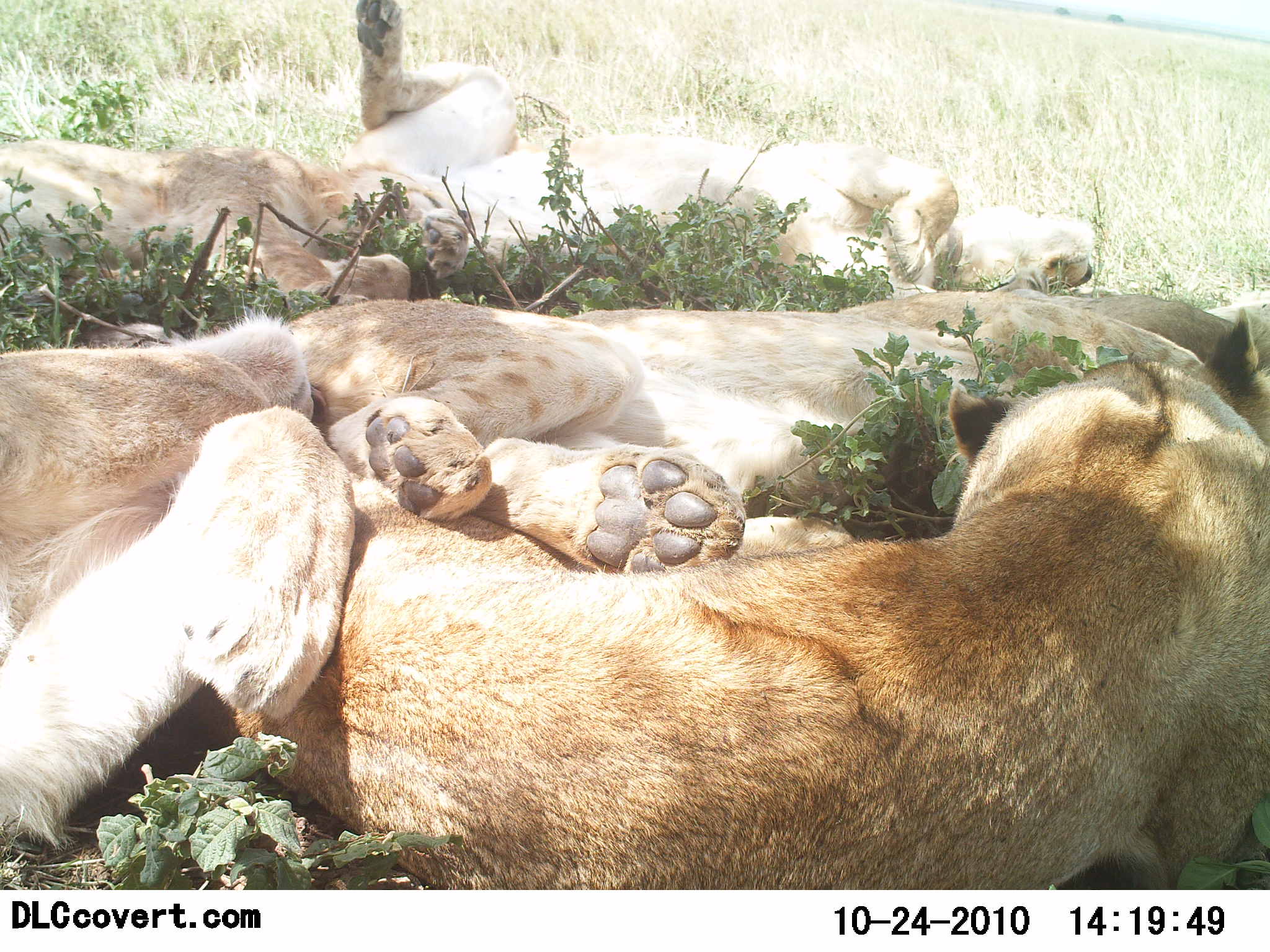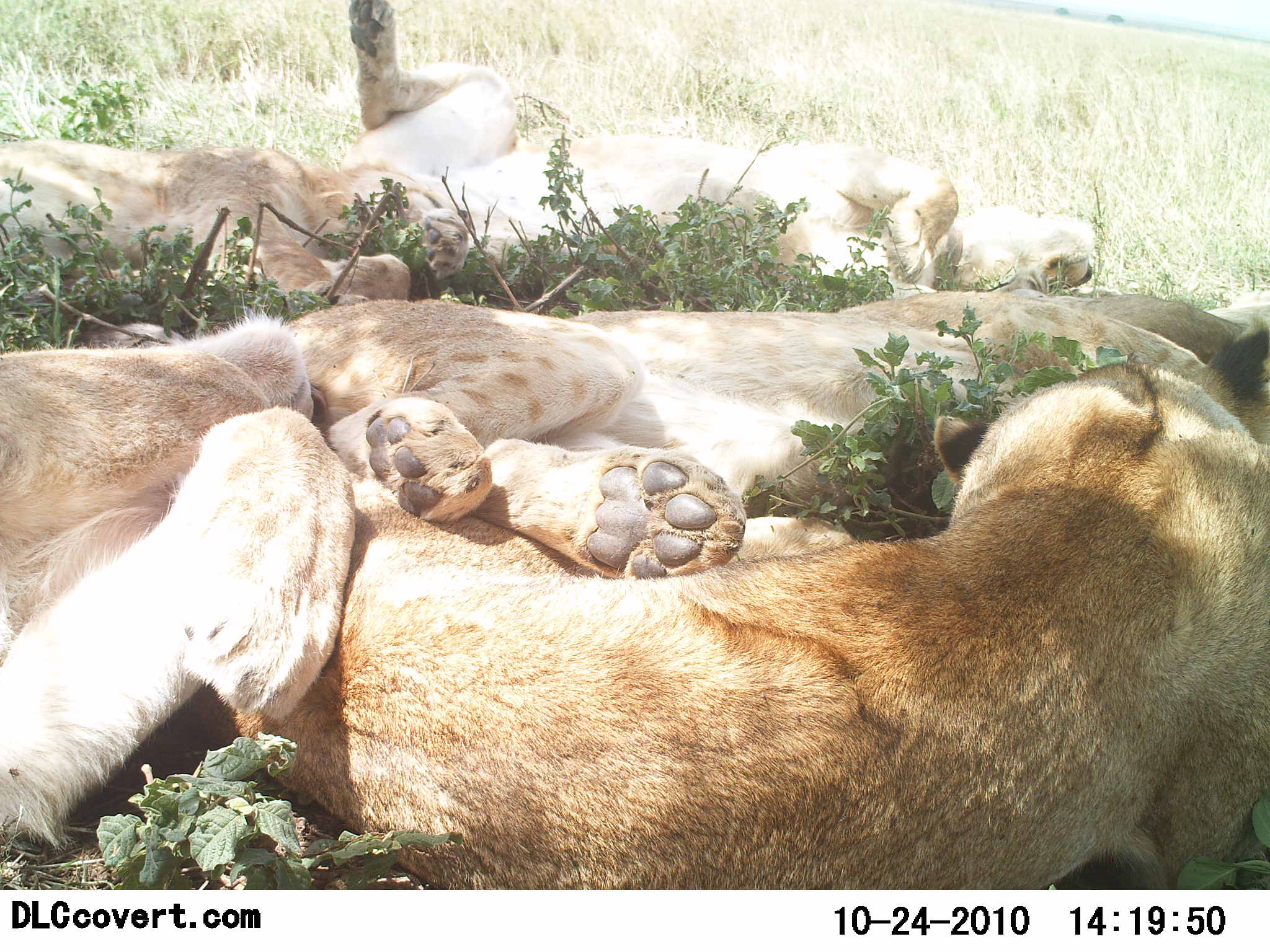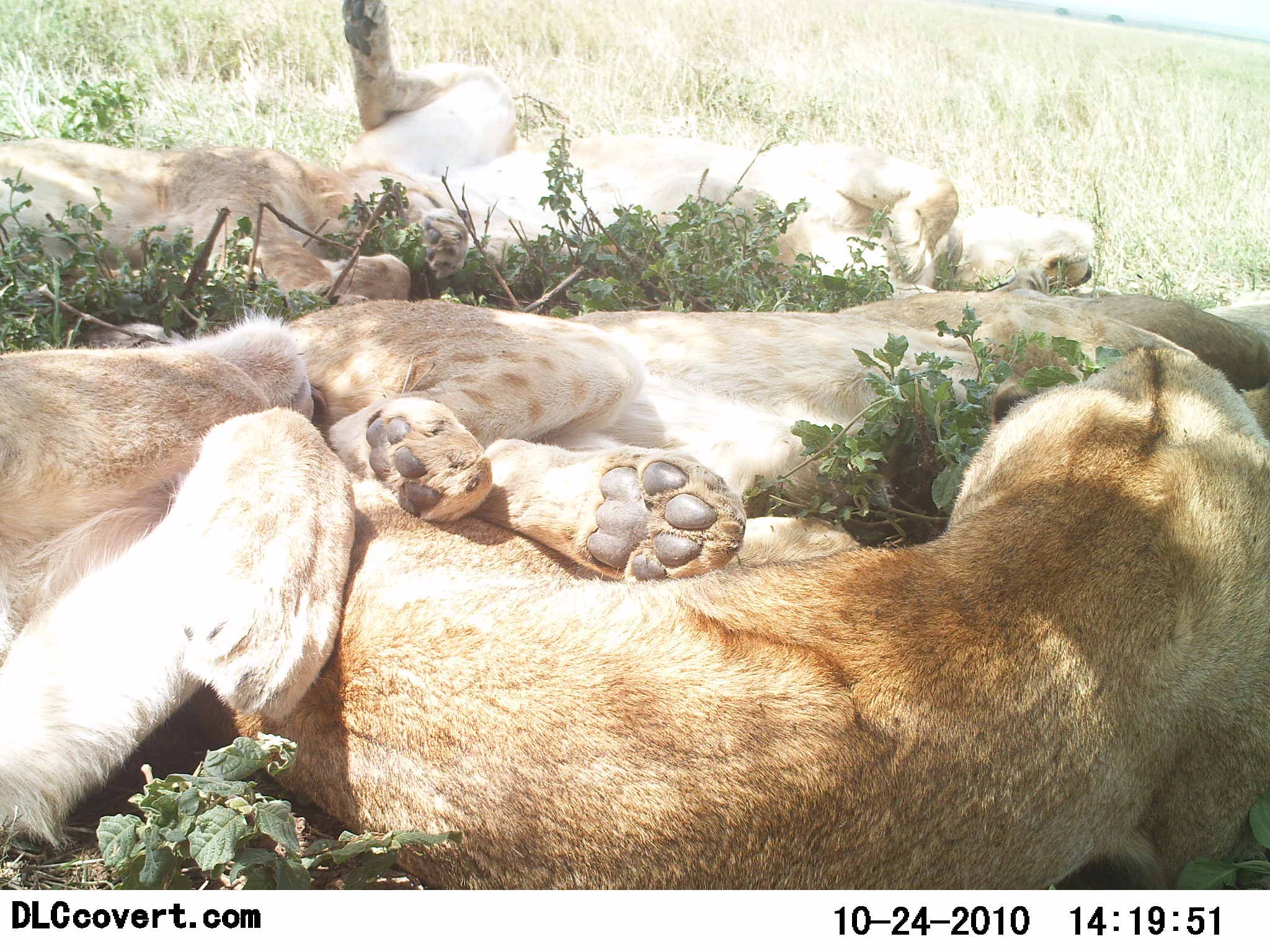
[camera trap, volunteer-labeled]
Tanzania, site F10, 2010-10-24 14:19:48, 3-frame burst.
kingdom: Animalia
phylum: Chordata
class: Mammalia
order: Carnivora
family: Felidae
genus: Panthera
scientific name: Panthera leo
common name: lion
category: lionfemale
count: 5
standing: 0%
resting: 100%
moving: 0%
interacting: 25%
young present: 25%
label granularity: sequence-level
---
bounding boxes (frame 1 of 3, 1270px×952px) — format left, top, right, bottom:
animal: 219, 358, 1270, 891; 280, 268, 1269, 579; 318, 0, 1094, 292; 1, 296, 355, 853; 3, 2, 474, 303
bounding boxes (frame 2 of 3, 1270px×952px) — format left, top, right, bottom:
animal: 279, 351, 1269, 889; 279, 262, 1267, 569; 335, 0, 1097, 299; 0, 280, 340, 850; 0, 78, 466, 313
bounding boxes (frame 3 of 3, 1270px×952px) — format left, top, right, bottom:
animal: 303, 408, 1267, 890; 277, 242, 1270, 580; 330, 0, 1099, 300; 0, 318, 355, 837; 0, 122, 472, 322